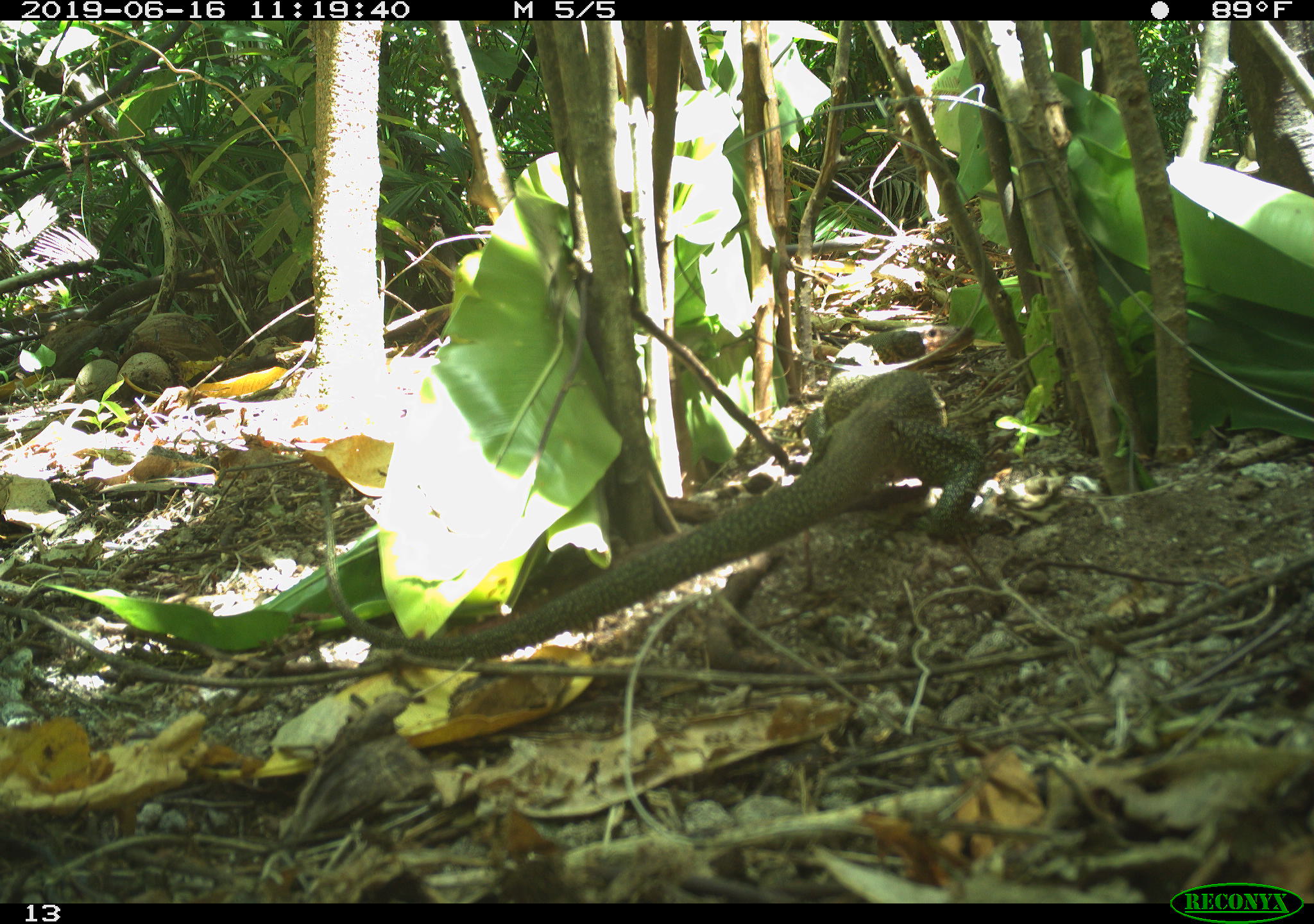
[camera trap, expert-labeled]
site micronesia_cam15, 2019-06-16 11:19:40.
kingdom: Animalia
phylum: Chordata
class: Reptilia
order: Squamata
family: Varanidae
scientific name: Varanidae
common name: monitor lizard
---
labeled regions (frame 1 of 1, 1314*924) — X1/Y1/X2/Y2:
monitor lizard: 317/321/986/656